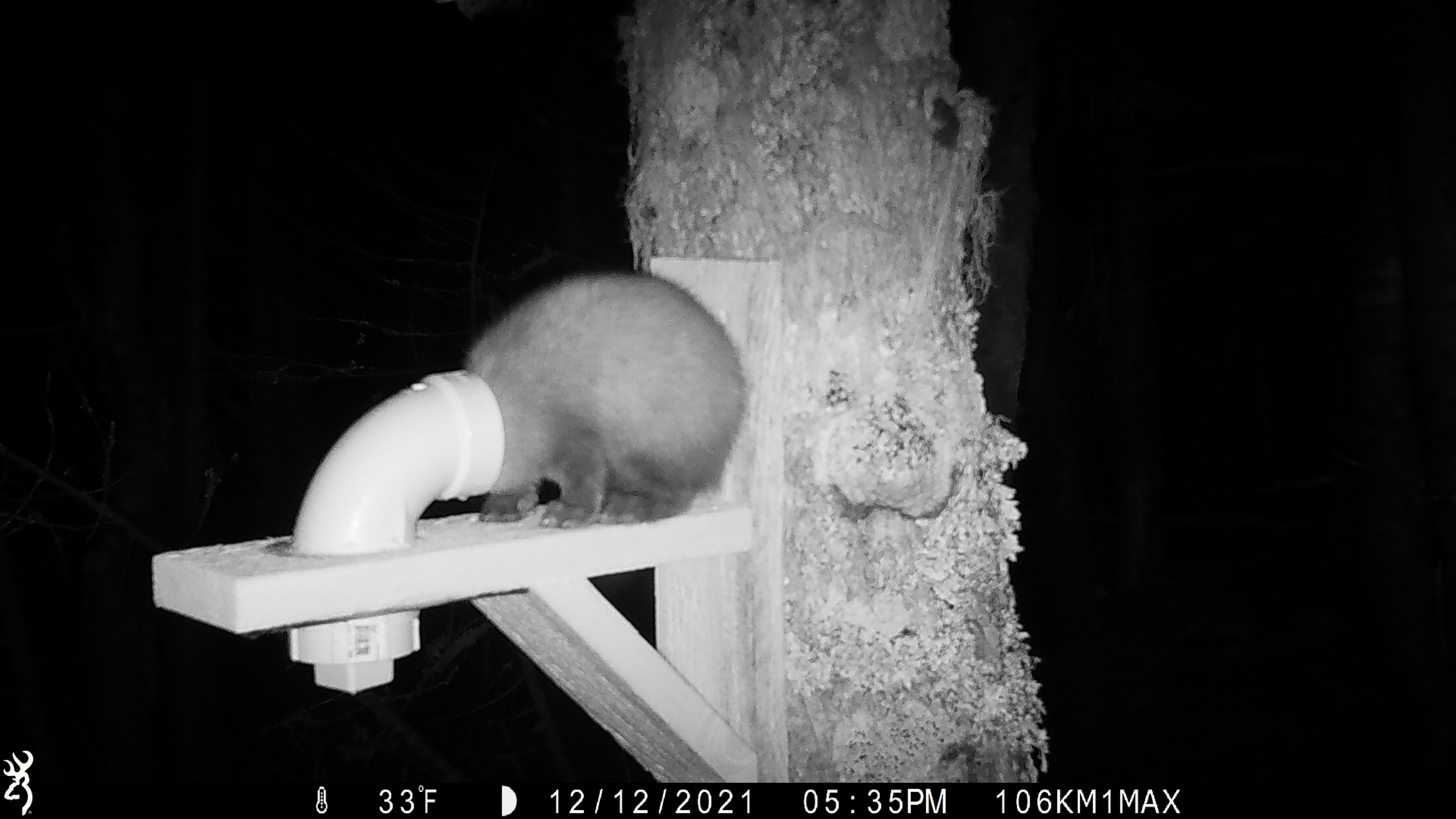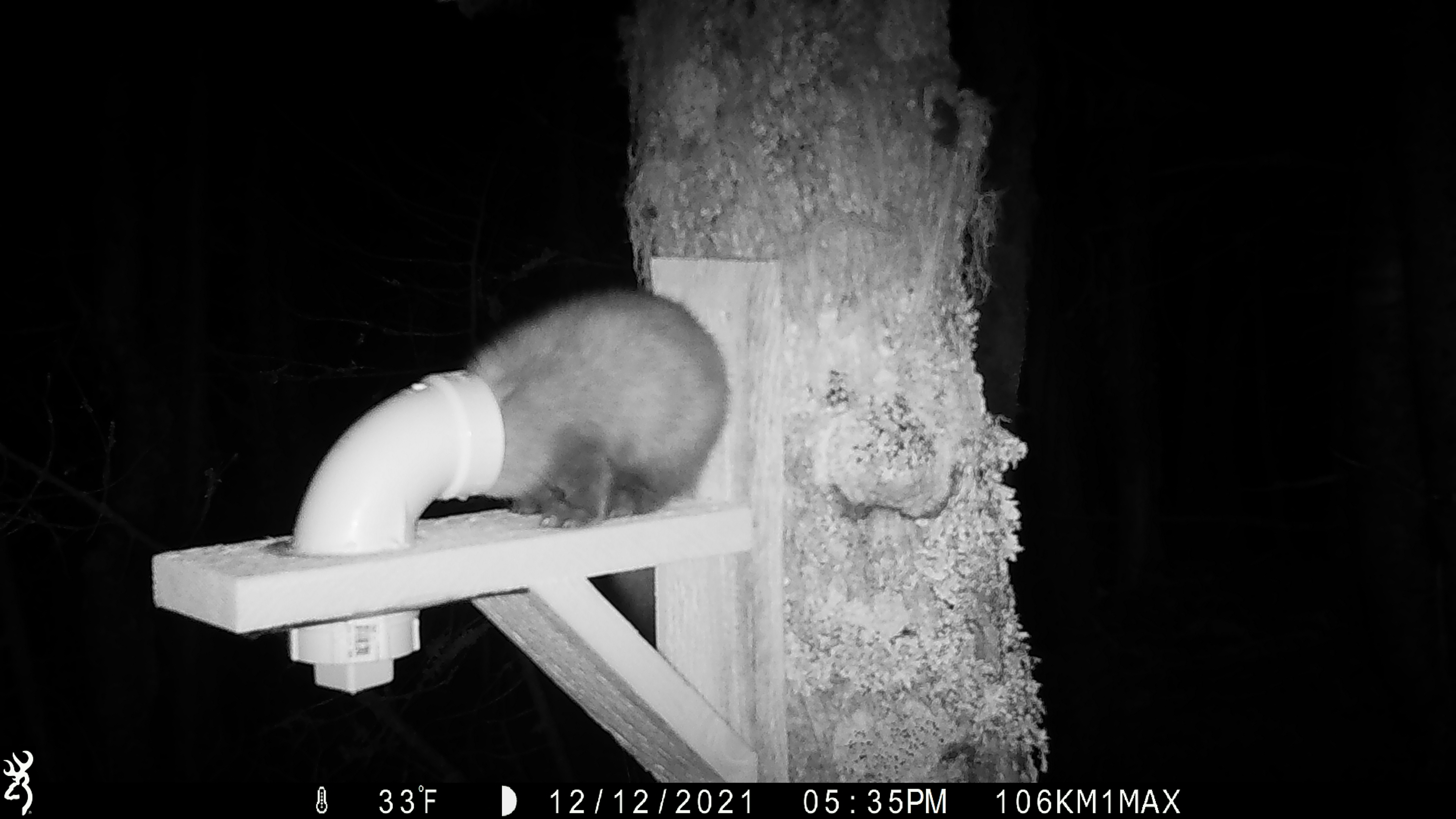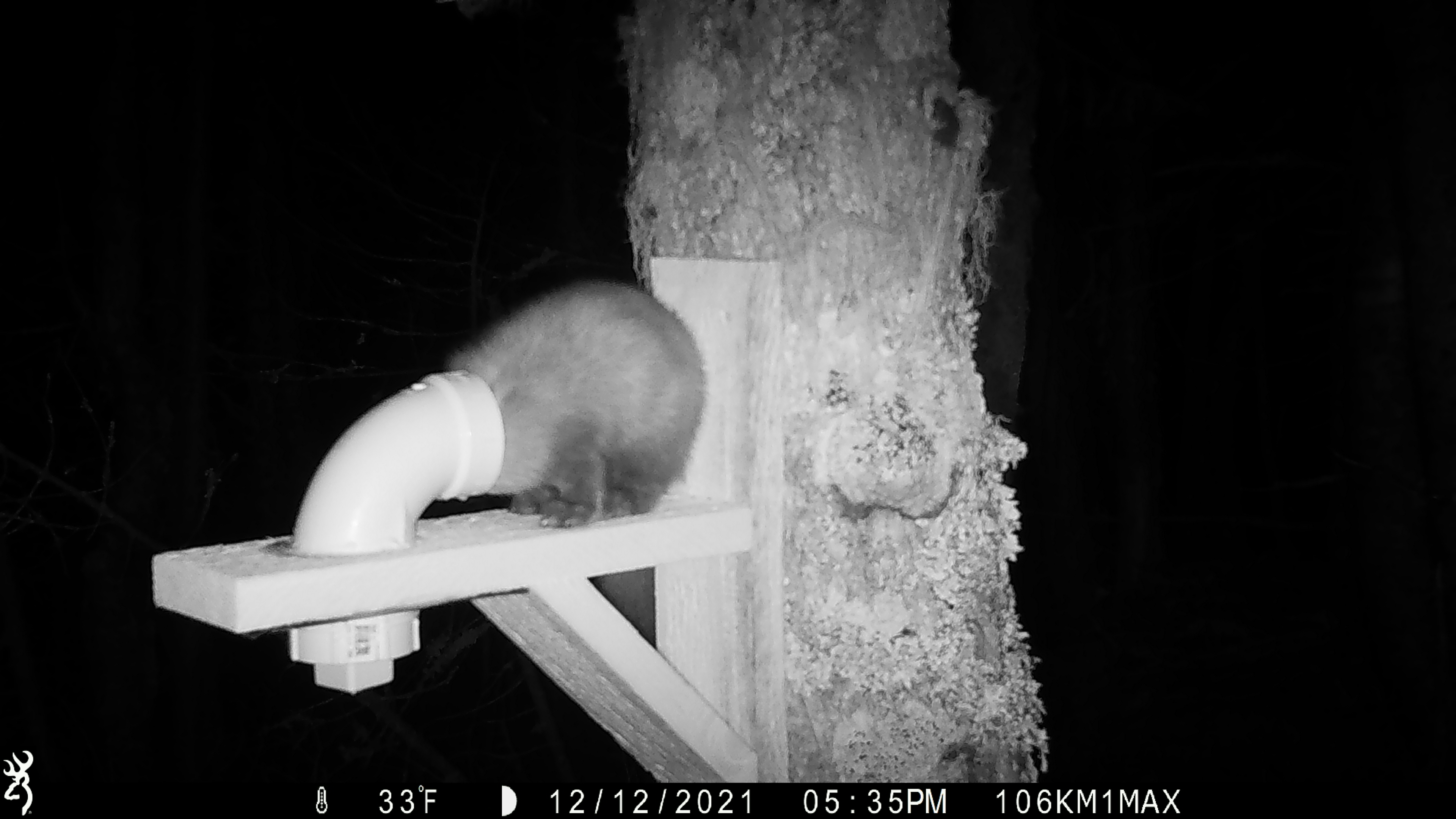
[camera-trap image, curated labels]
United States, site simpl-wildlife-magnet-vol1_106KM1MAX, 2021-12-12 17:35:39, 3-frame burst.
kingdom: Animalia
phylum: Chordata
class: Mammalia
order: Carnivora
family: Mustelidae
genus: Martes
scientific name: Martes americana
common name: american marten